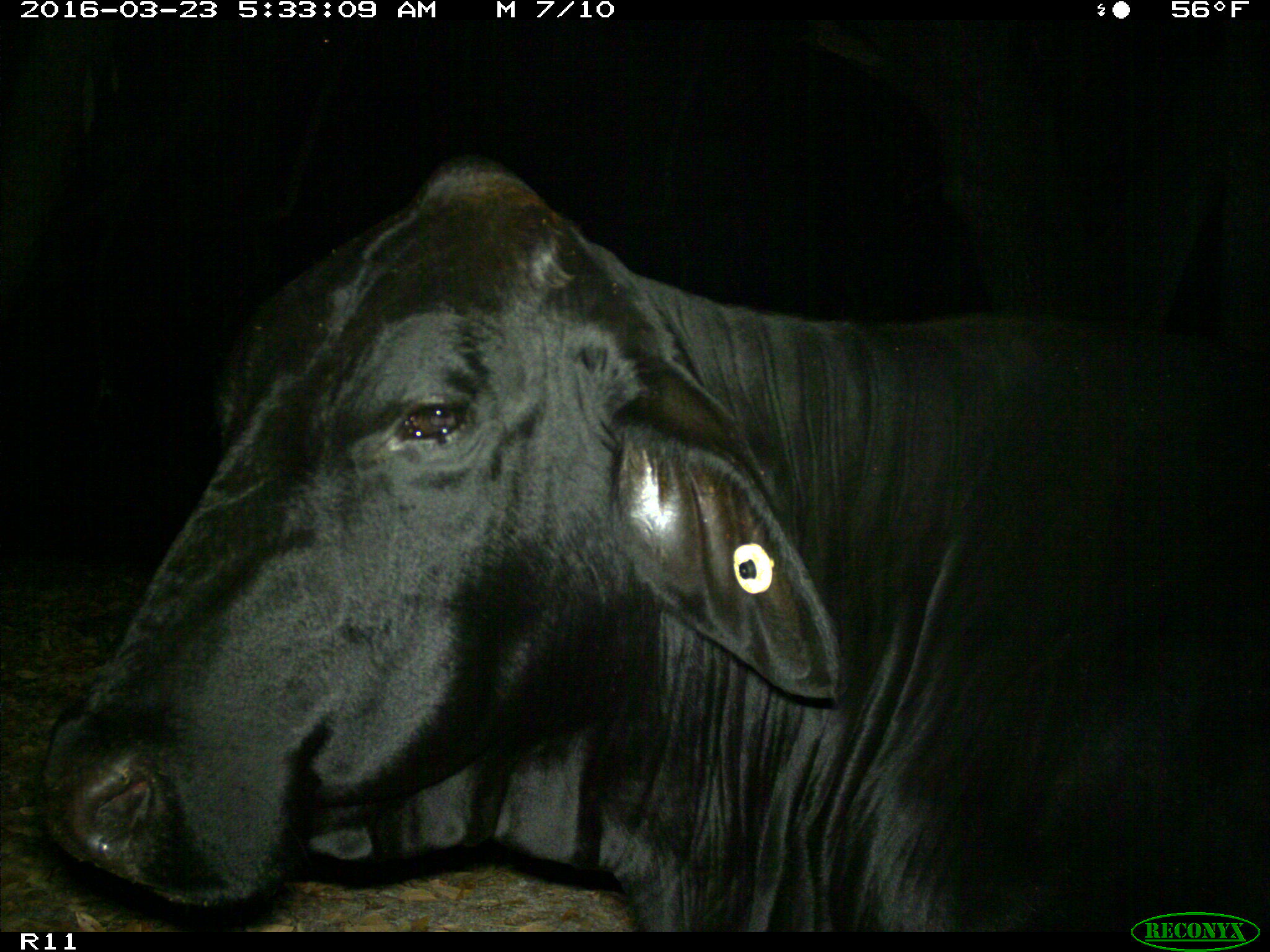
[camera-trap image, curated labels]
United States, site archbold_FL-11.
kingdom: Animalia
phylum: Chordata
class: Mammalia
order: Artiodactyla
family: Bovidae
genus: Bos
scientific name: Bos taurus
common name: domestic cow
Bos taurus (domestic cow).